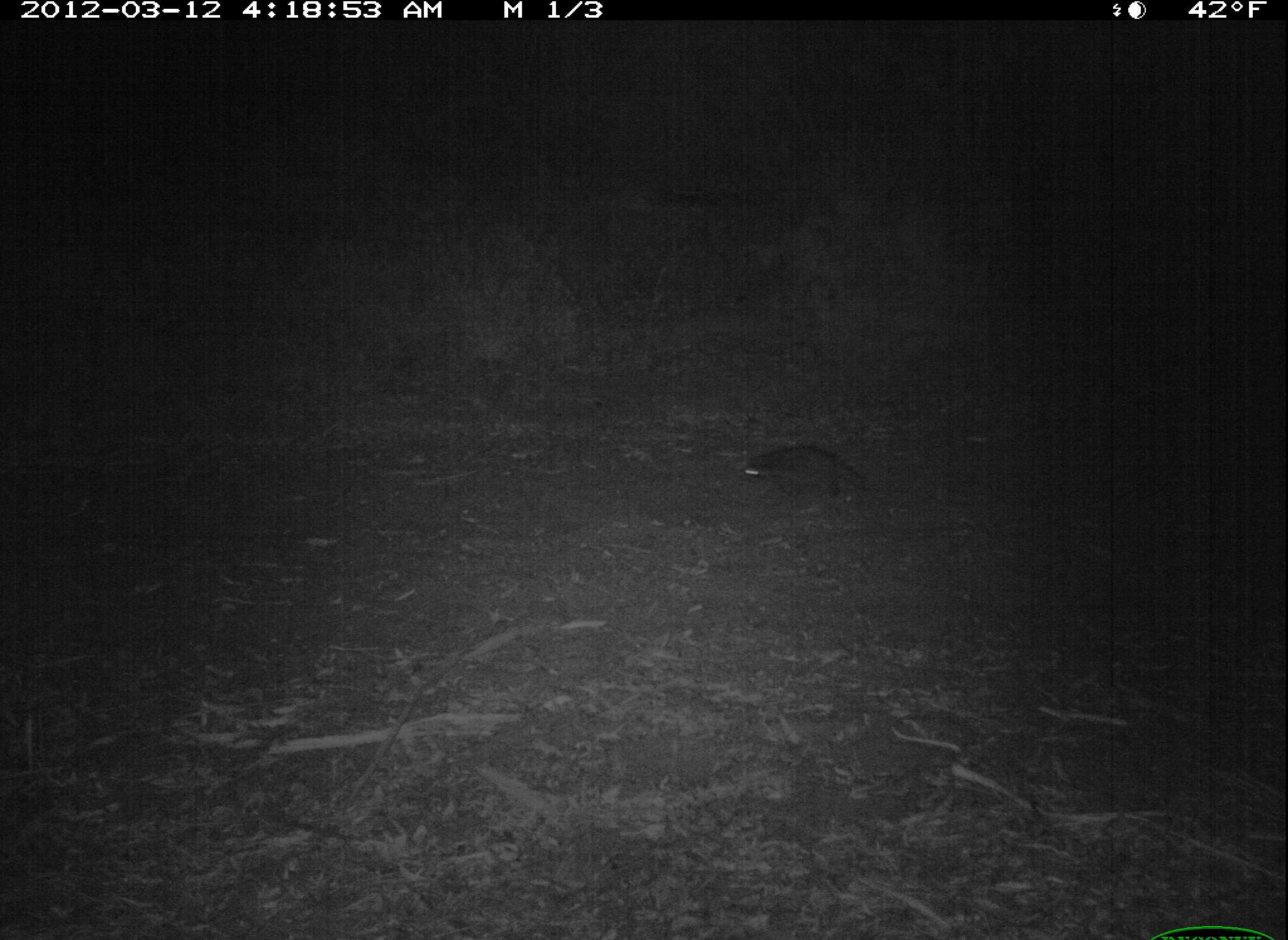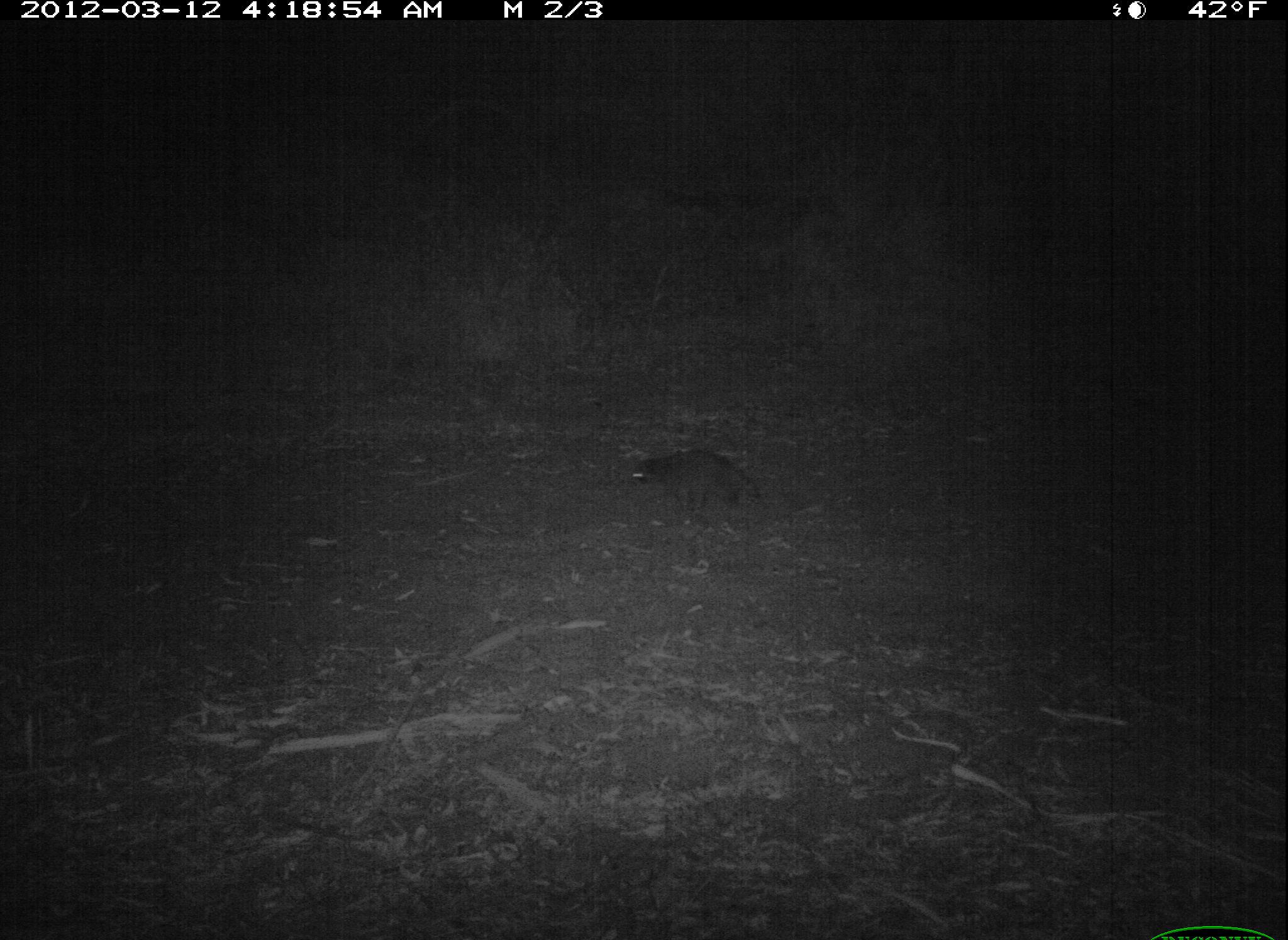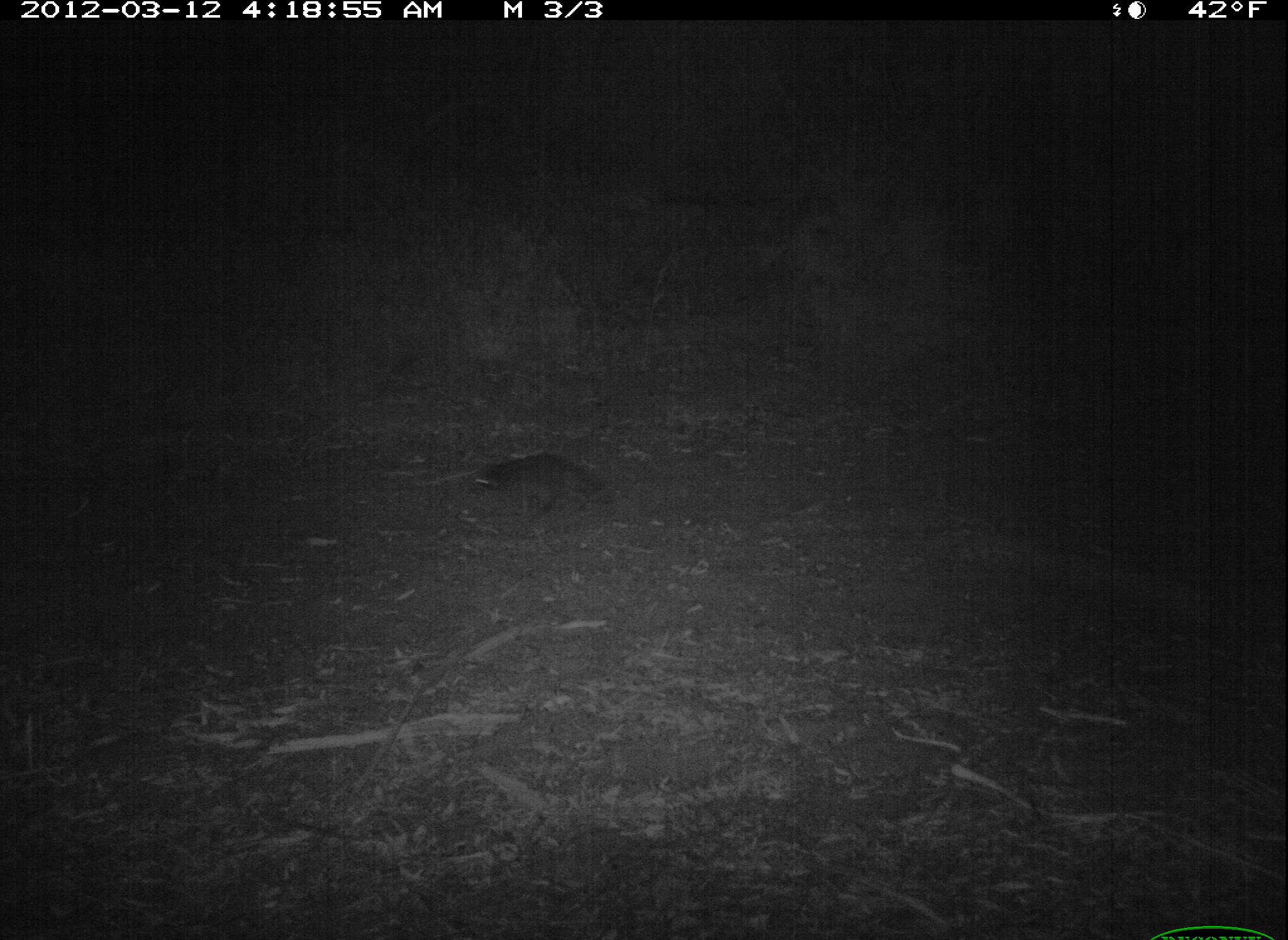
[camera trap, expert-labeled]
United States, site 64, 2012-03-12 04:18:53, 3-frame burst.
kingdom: Animalia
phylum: Chordata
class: Mammalia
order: Carnivora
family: Procyonidae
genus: Procyon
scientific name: Procyon lotor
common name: raccoon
Raccoon (Procyon lotor).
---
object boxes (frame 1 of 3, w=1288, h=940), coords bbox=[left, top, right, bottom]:
raccoon: bbox=[736, 442, 878, 517]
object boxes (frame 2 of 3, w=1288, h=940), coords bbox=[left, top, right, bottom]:
raccoon: bbox=[625, 447, 765, 522]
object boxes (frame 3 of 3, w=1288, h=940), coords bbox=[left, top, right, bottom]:
raccoon: bbox=[467, 452, 615, 535]